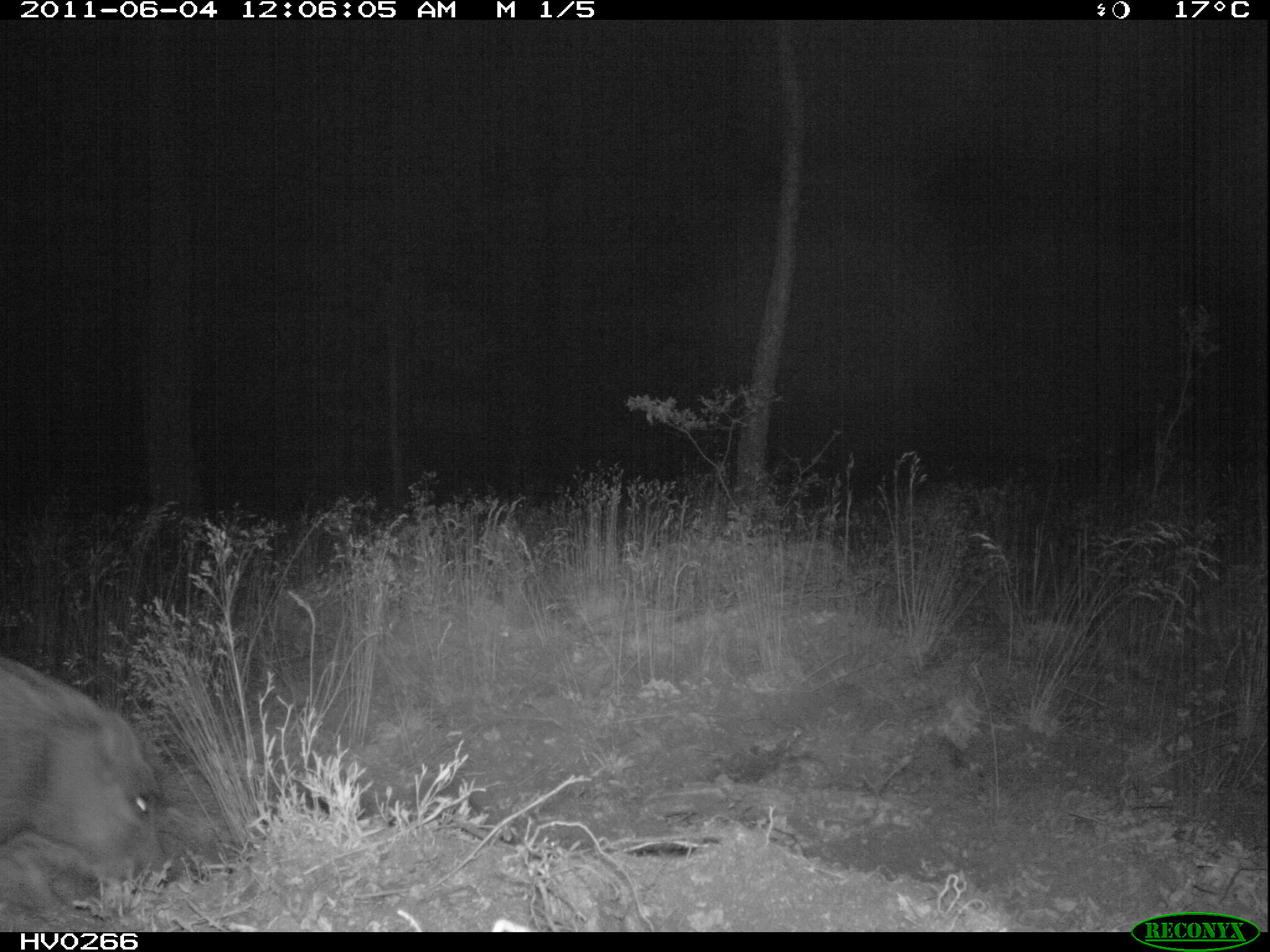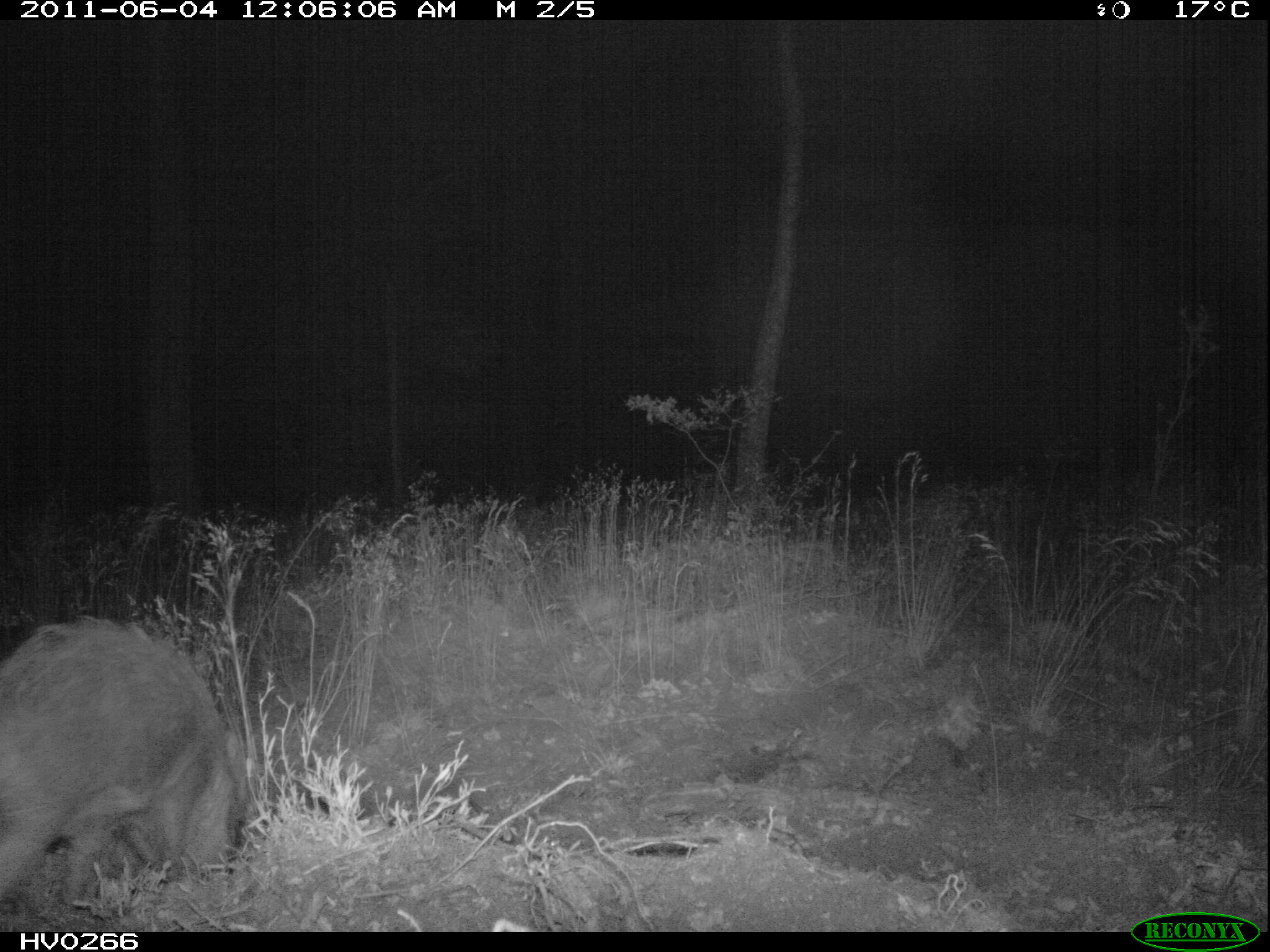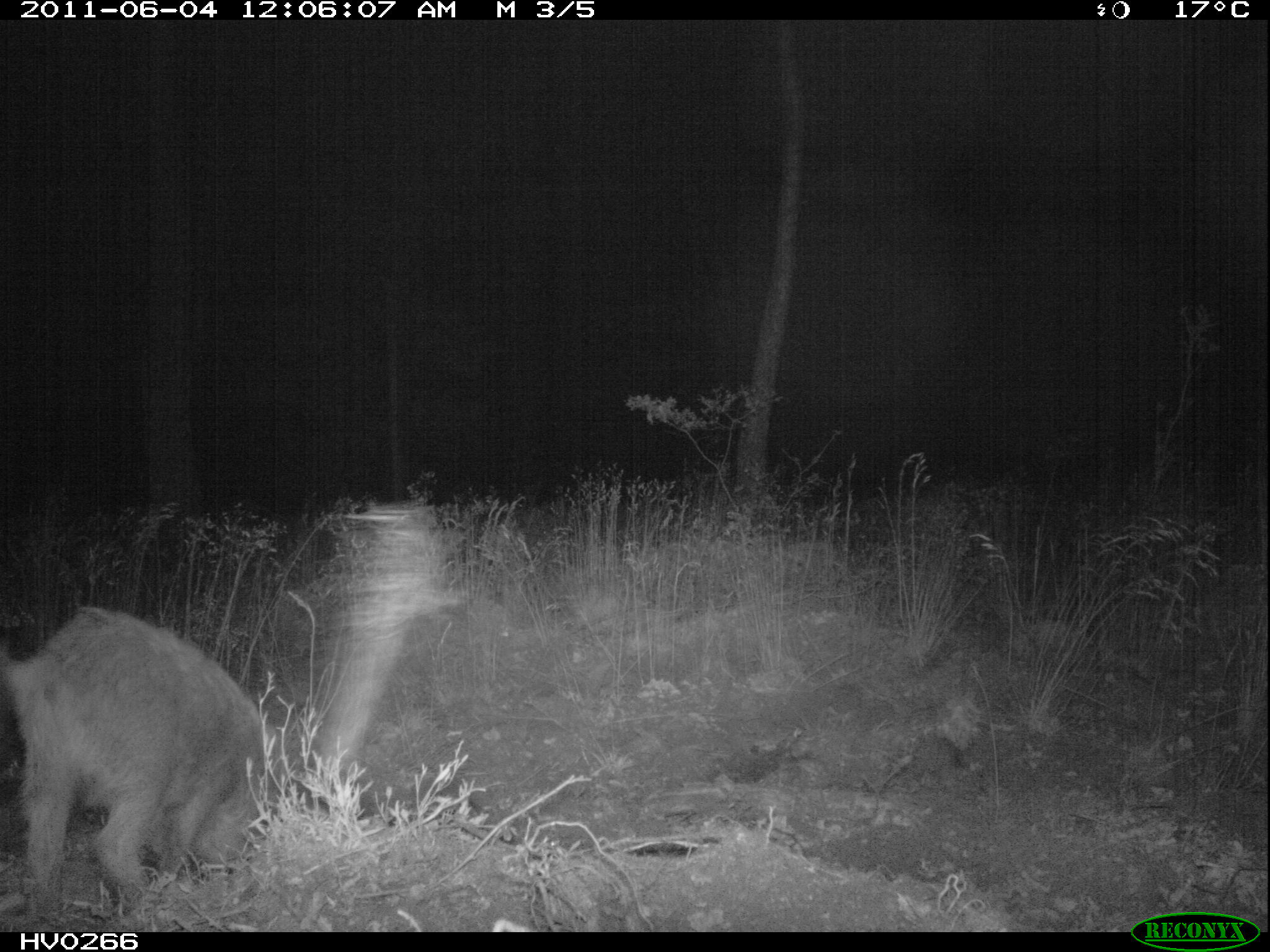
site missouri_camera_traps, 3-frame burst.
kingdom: Animalia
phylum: Chordata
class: Mammalia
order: Artiodactyla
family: Suidae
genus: Sus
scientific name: Sus scrofa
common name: wild boar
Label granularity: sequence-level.